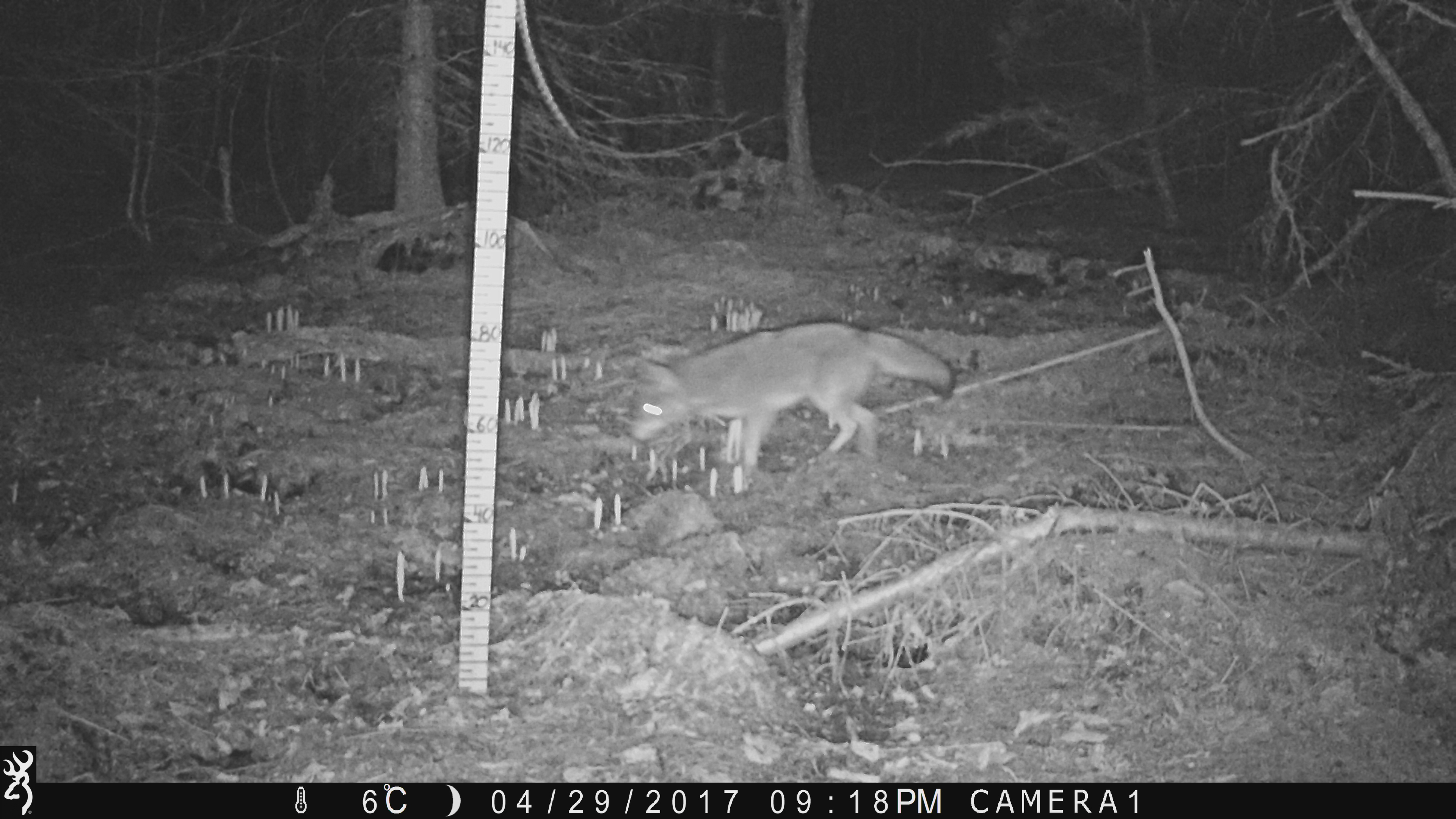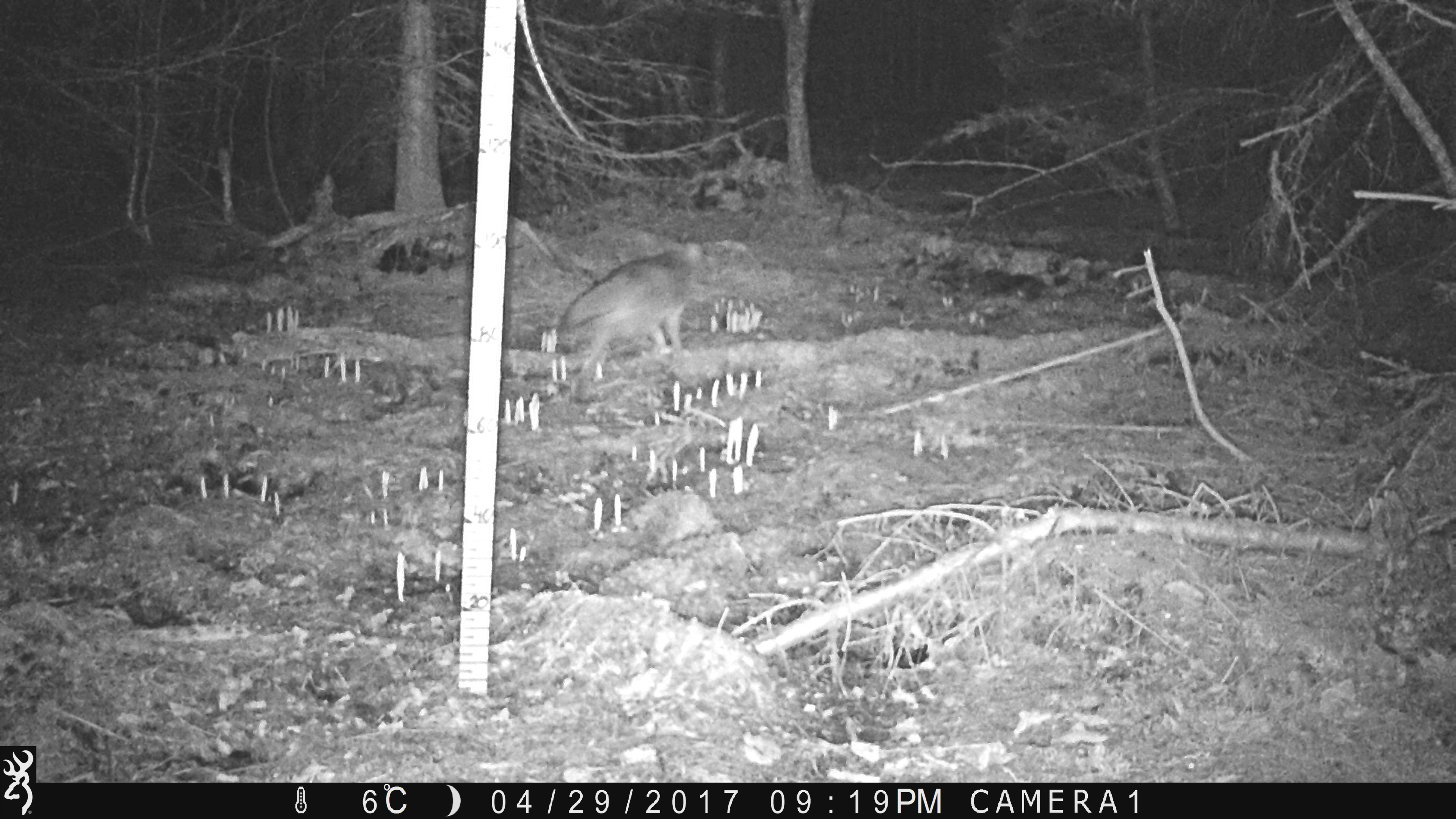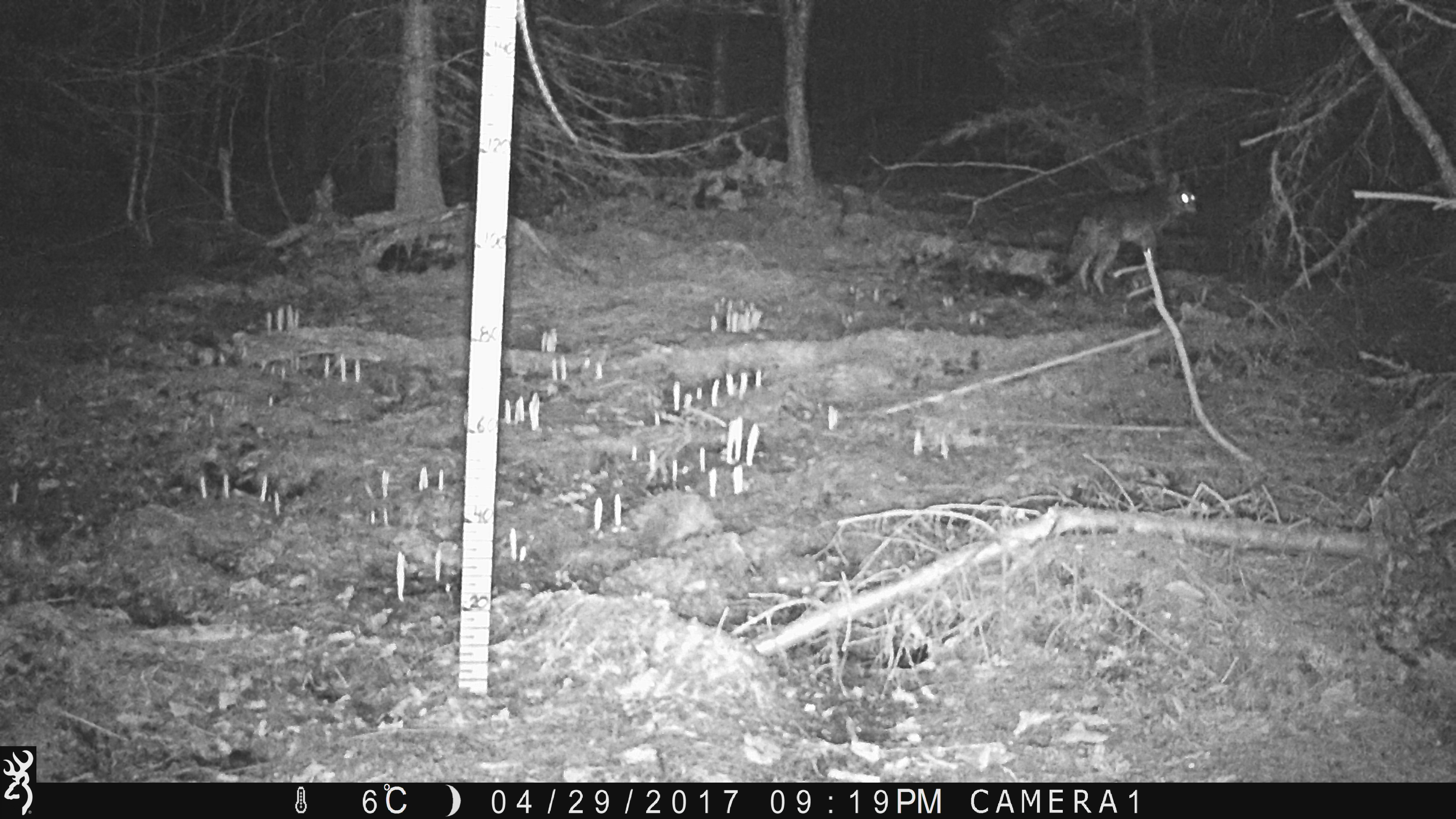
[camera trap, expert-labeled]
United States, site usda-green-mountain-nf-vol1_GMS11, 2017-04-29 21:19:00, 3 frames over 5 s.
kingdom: Animalia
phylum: Chordata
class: Mammalia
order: Carnivora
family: Canidae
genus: Canis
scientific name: Canis latrans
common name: coyote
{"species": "coyote (Canis latrans)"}